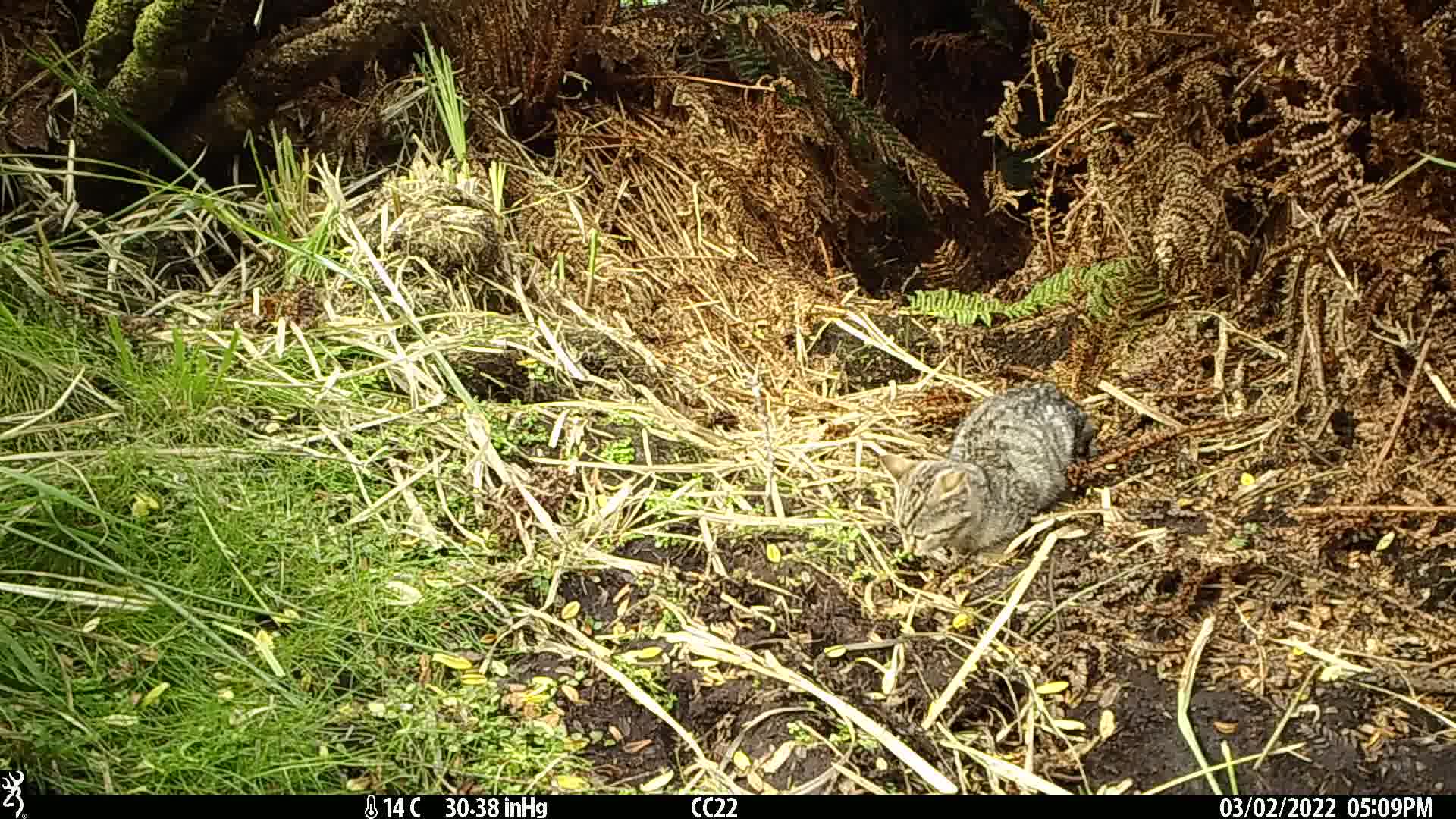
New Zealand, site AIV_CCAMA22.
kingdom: Animalia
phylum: Chordata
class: Mammalia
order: Carnivora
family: Felidae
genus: Felis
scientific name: Felis catus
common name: domestic cat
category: cat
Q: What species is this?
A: Cat (domestic cat) (Felis catus).